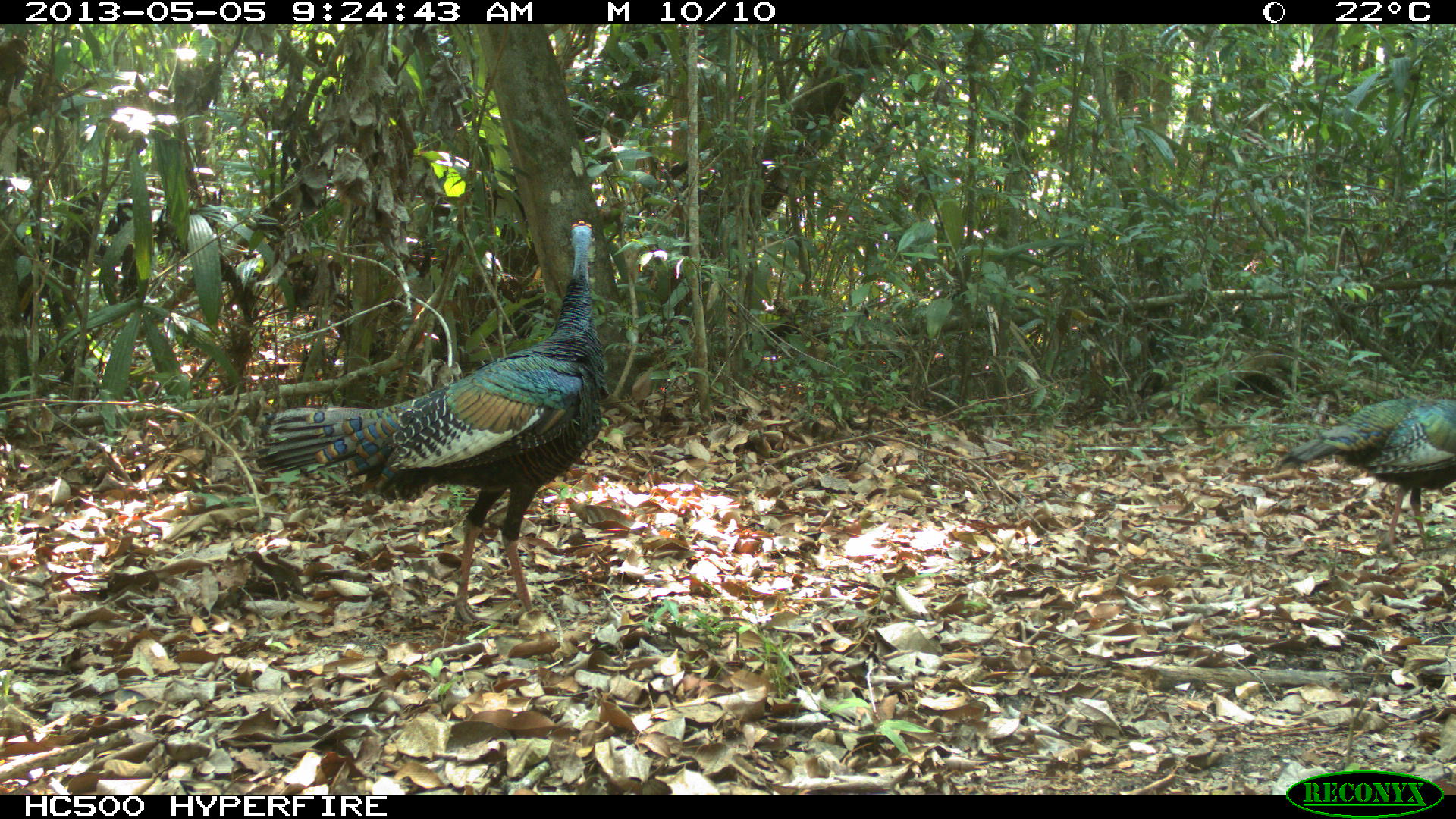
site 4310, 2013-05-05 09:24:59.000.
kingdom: Animalia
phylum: Chordata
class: Aves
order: Galliformes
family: Phasianidae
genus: Meleagris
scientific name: Meleagris ocellata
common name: ocellated turkey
Meleagris ocellata (ocellated turkey), count 2.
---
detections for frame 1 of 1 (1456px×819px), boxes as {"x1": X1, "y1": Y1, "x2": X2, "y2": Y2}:
meleagris ocellata: {"x1": 255, "y1": 209, "x2": 602, "y2": 621}; {"x1": 1273, "y1": 395, "x2": 1456, "y2": 553}